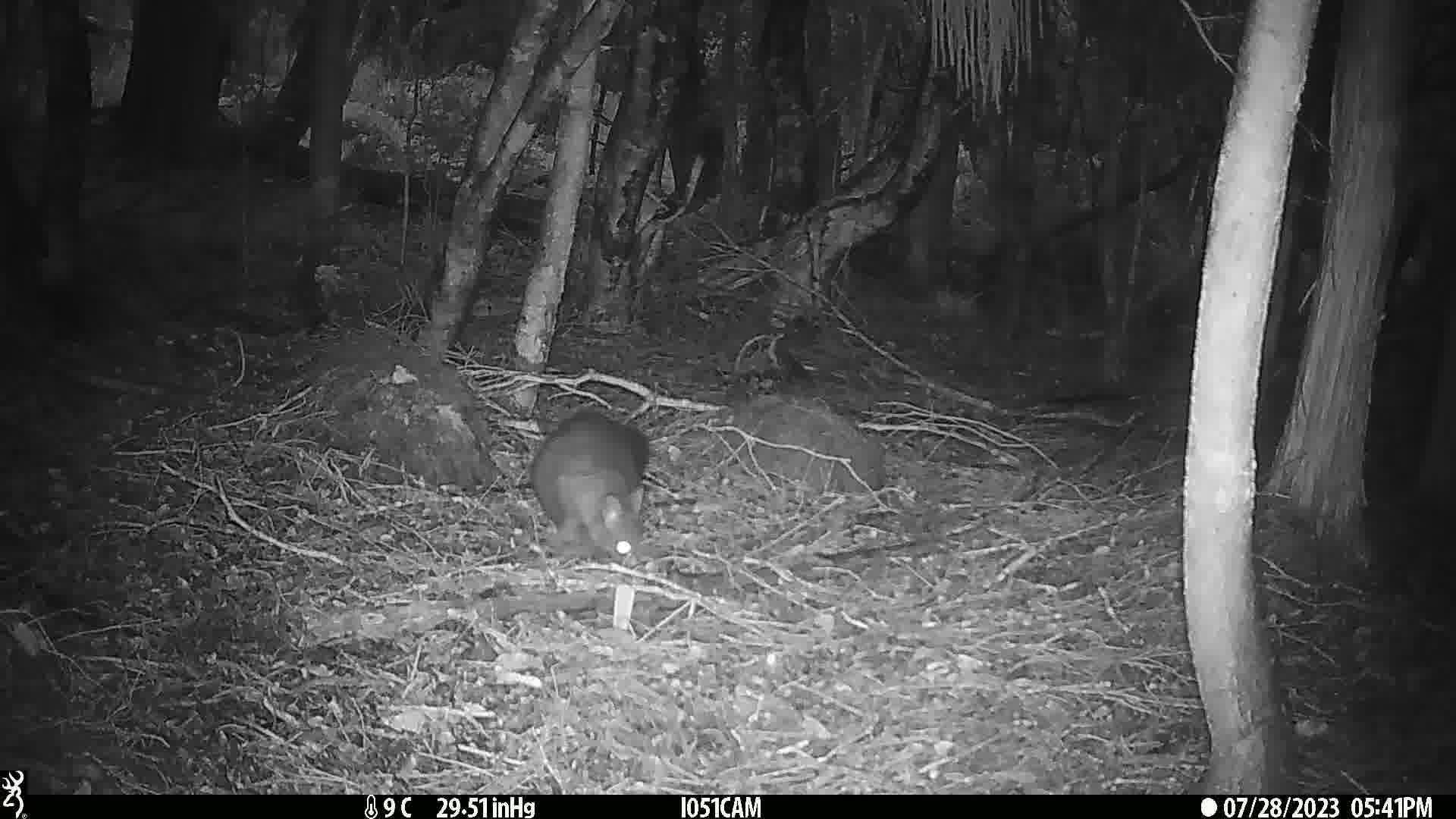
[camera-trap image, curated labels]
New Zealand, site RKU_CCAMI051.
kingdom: Animalia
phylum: Chordata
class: Mammalia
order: Diprotodontia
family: Phalangeridae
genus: Trichosurus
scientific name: Trichosurus vulpecula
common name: common brushtail possum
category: possum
Possum (common brushtail possum) (Trichosurus vulpecula).